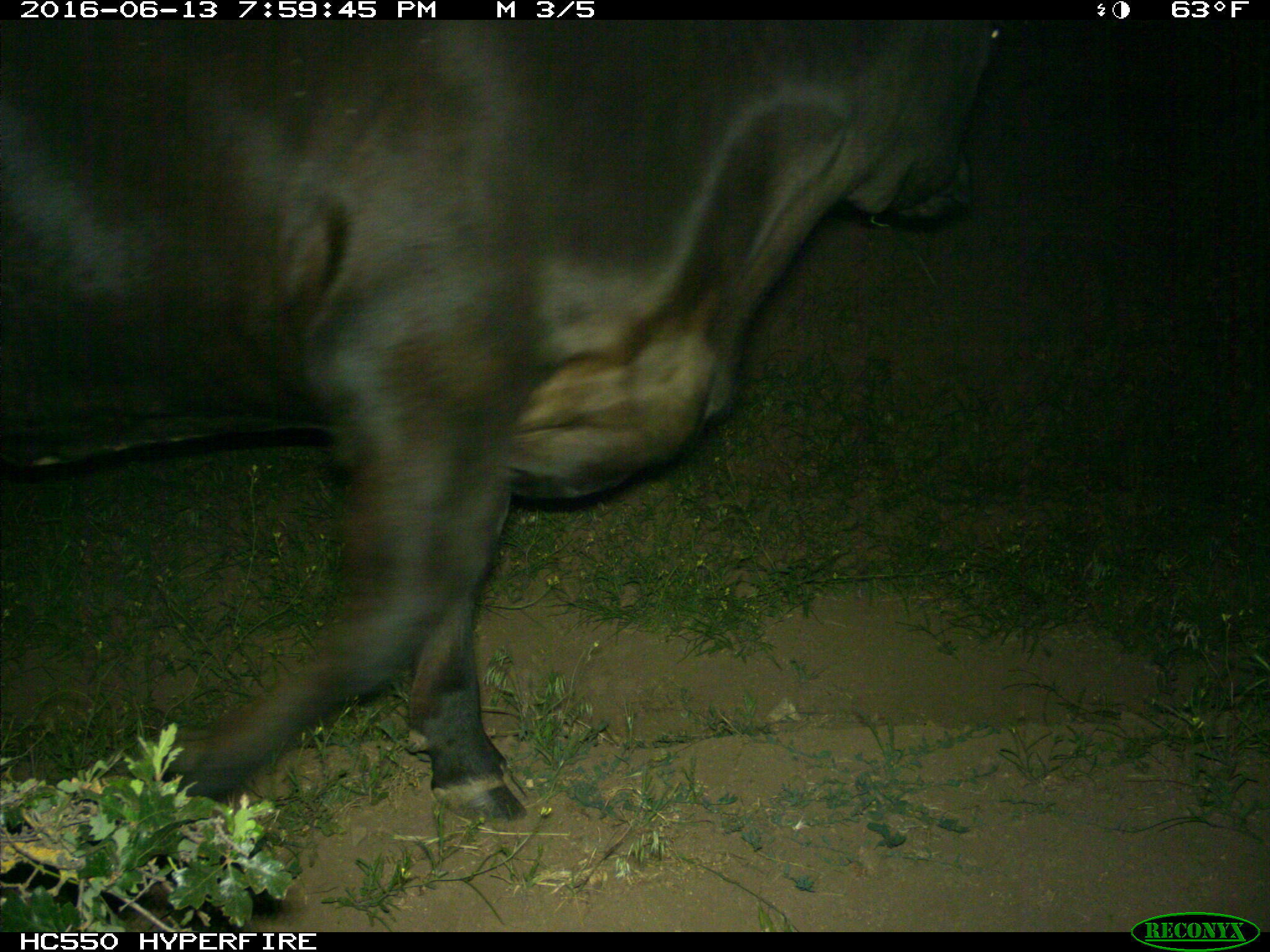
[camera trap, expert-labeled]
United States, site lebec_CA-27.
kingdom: Animalia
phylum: Chordata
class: Mammalia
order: Artiodactyla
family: Bovidae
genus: Bos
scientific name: Bos taurus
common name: domestic cow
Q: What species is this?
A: Bos taurus (domestic cow).